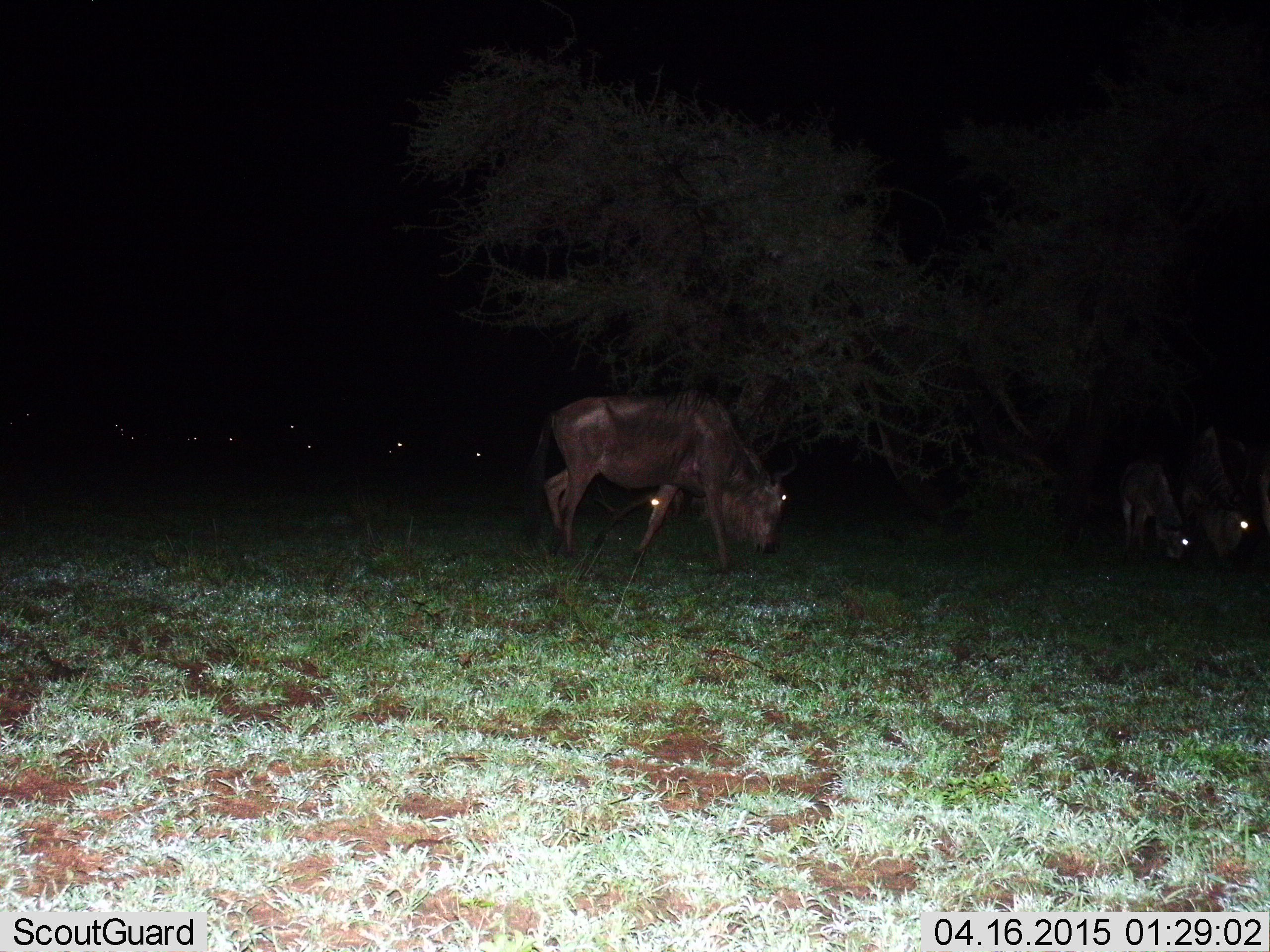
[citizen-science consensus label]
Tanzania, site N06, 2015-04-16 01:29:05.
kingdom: Animalia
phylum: Chordata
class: Mammalia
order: Artiodactyla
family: Bovidae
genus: Connochaetes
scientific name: Connochaetes taurinus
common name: blue wildebeest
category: wildebeest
Wildebeest (blue wildebeest) (Connochaetes taurinus), count 11-50. Behavior (volunteer vote fractions): standing 40%, resting 30%, moving 40%, interacting 0%. Young present (vote fraction): 20%. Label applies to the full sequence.